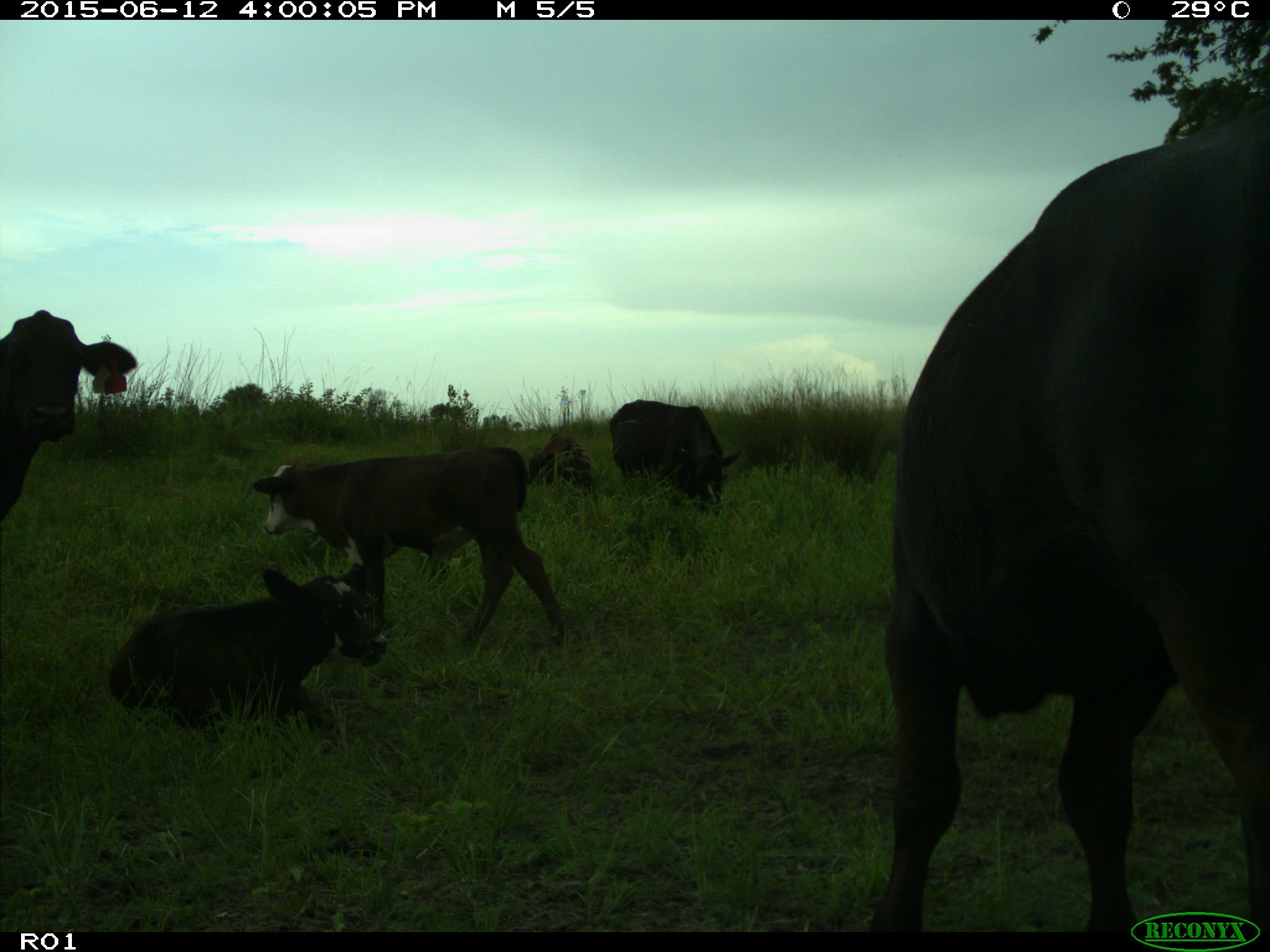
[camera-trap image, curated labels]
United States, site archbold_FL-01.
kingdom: Animalia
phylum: Chordata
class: Mammalia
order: Artiodactyla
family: Bovidae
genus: Bos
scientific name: Bos taurus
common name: domestic cow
Bos taurus (domestic cow).